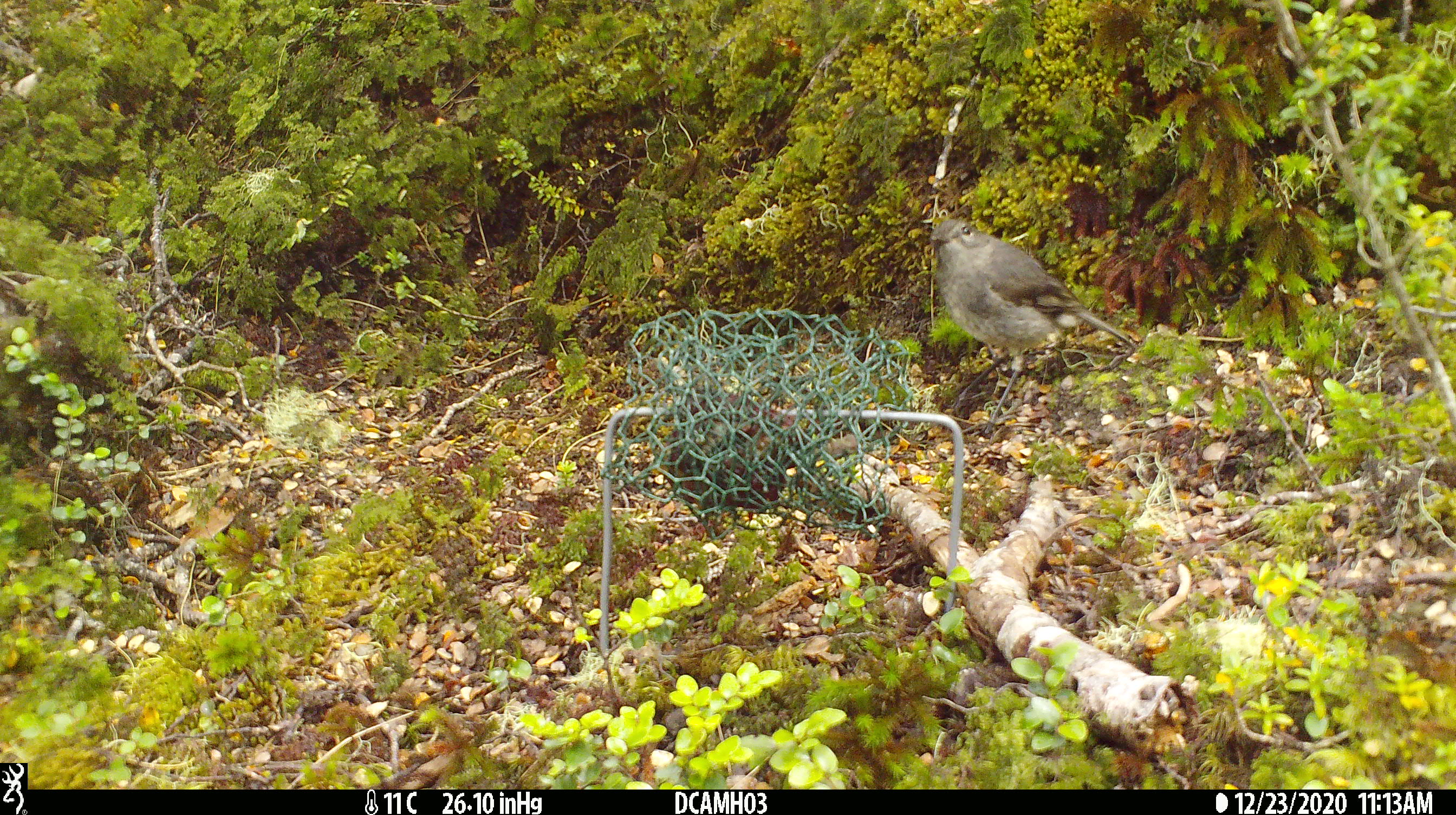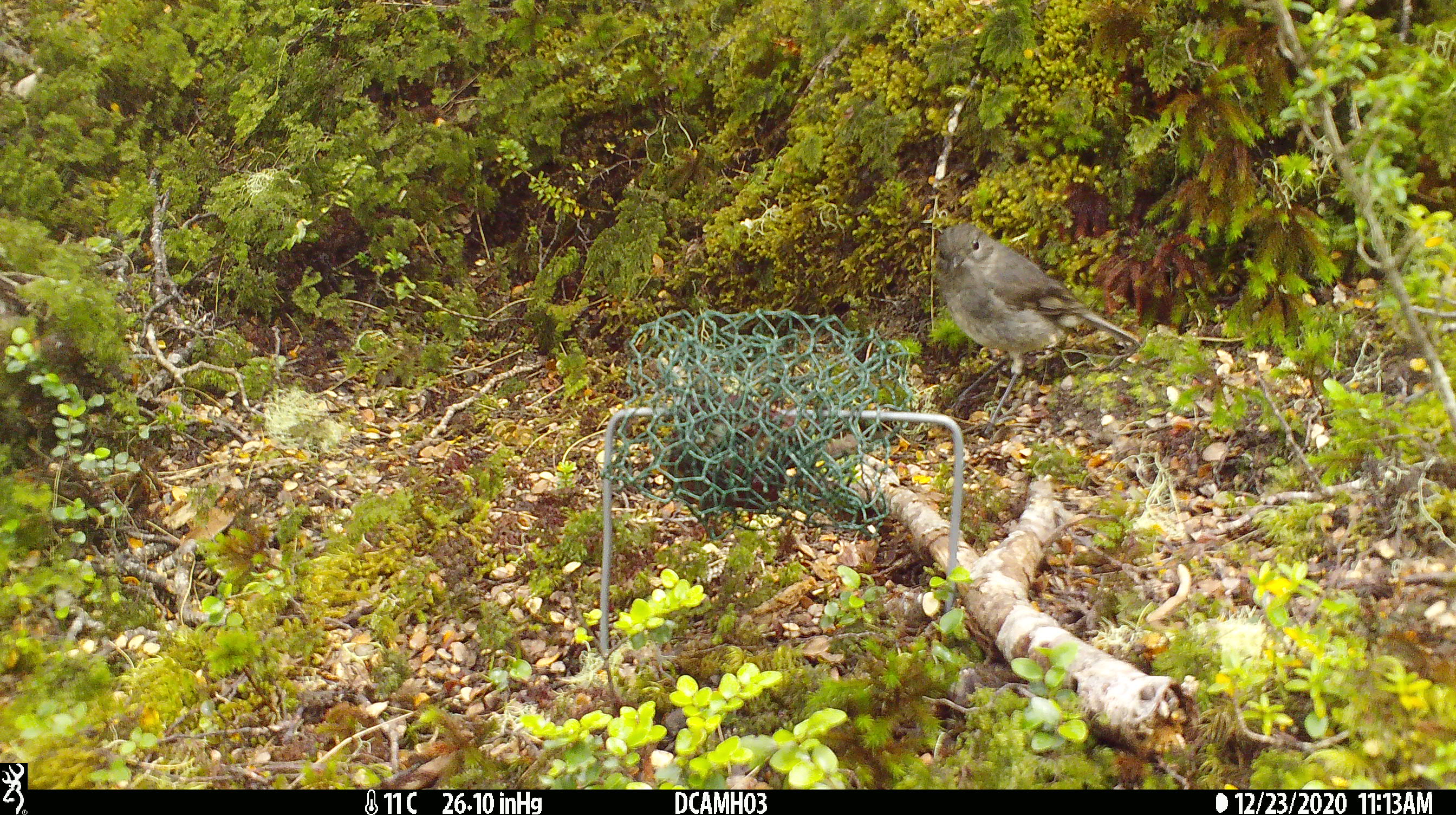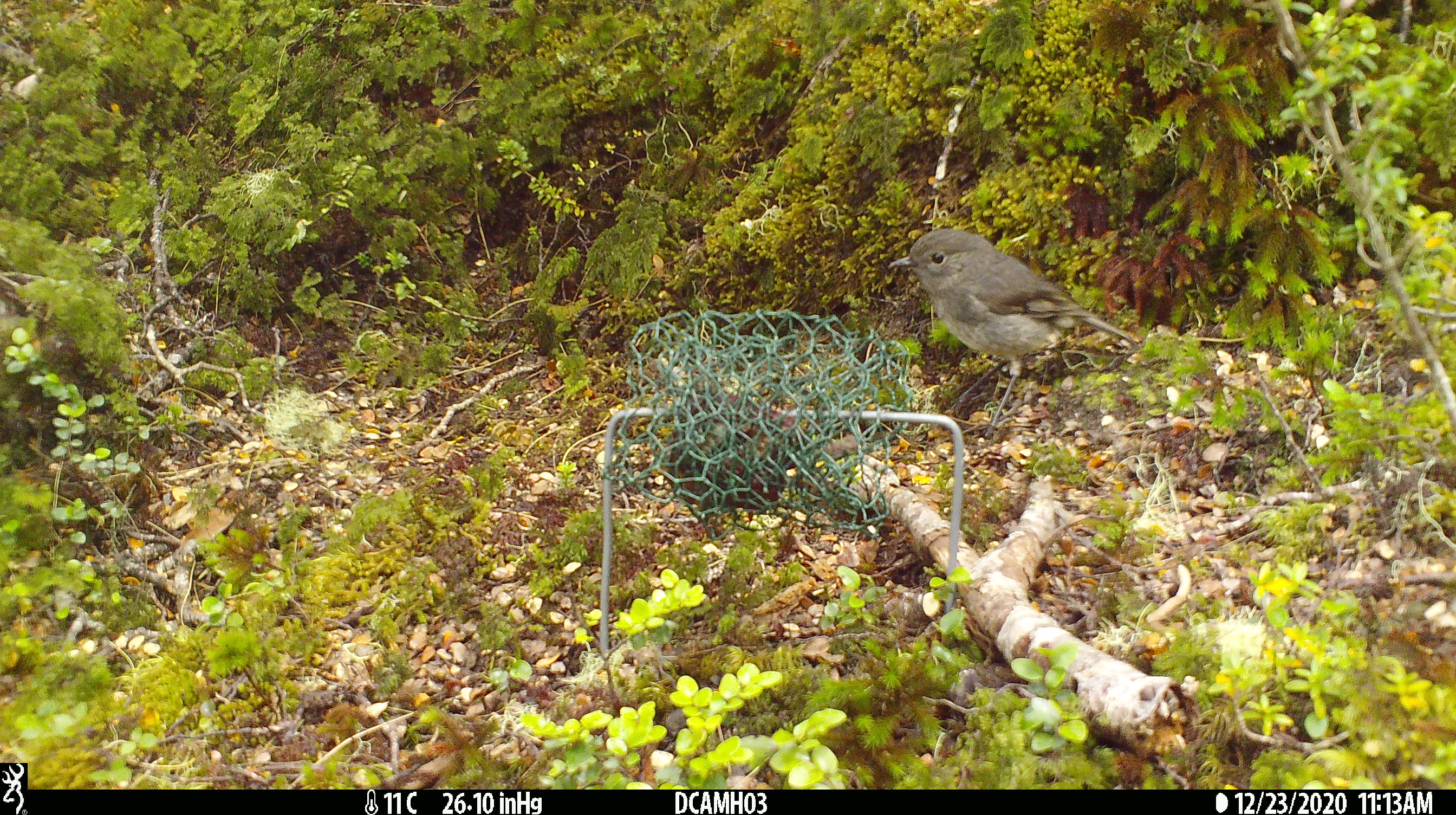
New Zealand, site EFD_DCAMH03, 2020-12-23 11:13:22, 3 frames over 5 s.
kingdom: Animalia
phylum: Chordata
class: Aves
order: Passeriformes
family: Petroicidae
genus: Petroica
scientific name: Petroica australis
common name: new zealand robin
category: robin